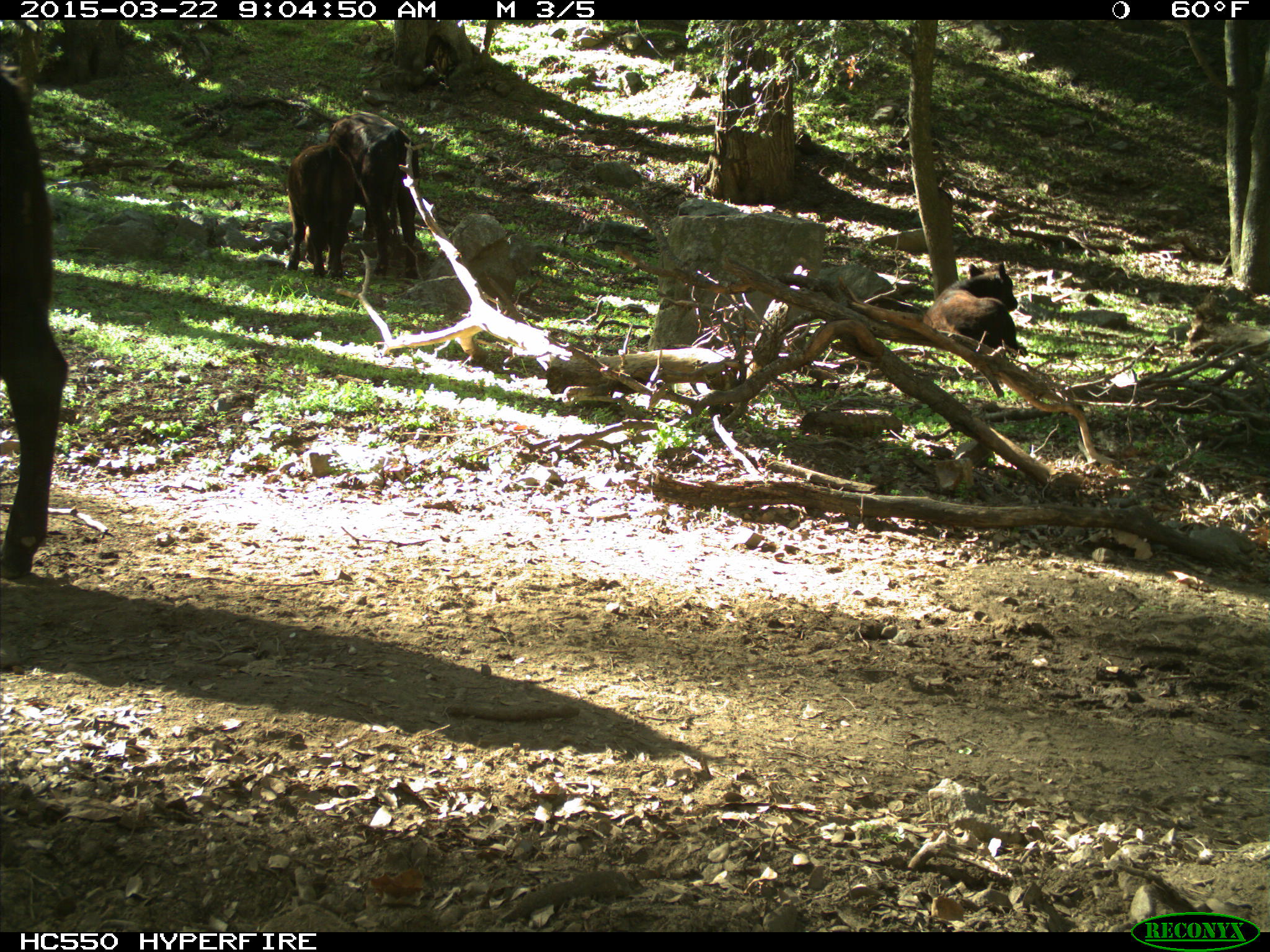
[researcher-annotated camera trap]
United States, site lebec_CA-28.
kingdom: Animalia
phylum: Chordata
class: Mammalia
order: Artiodactyla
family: Bovidae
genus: Bos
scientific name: Bos taurus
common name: domestic cow